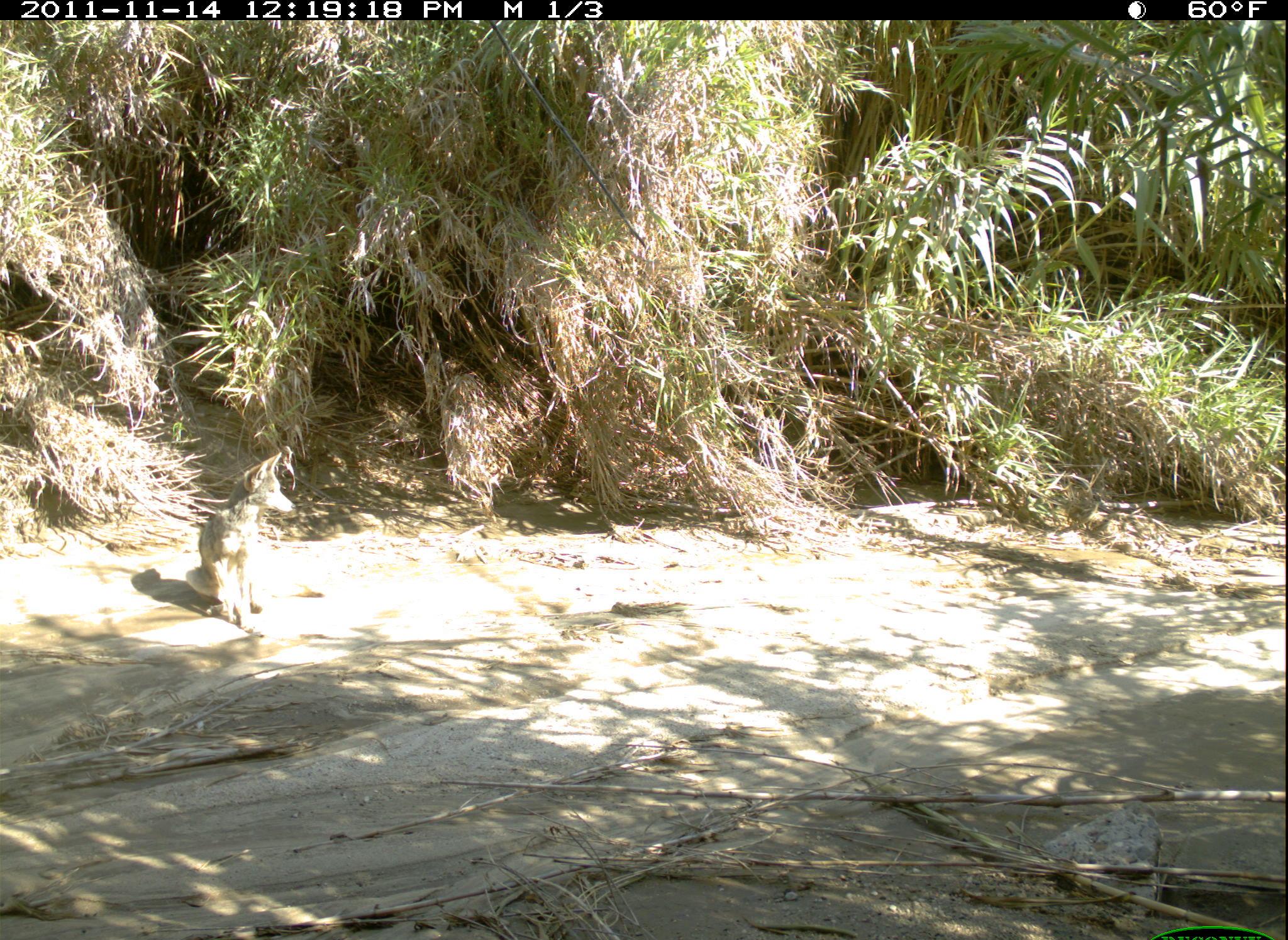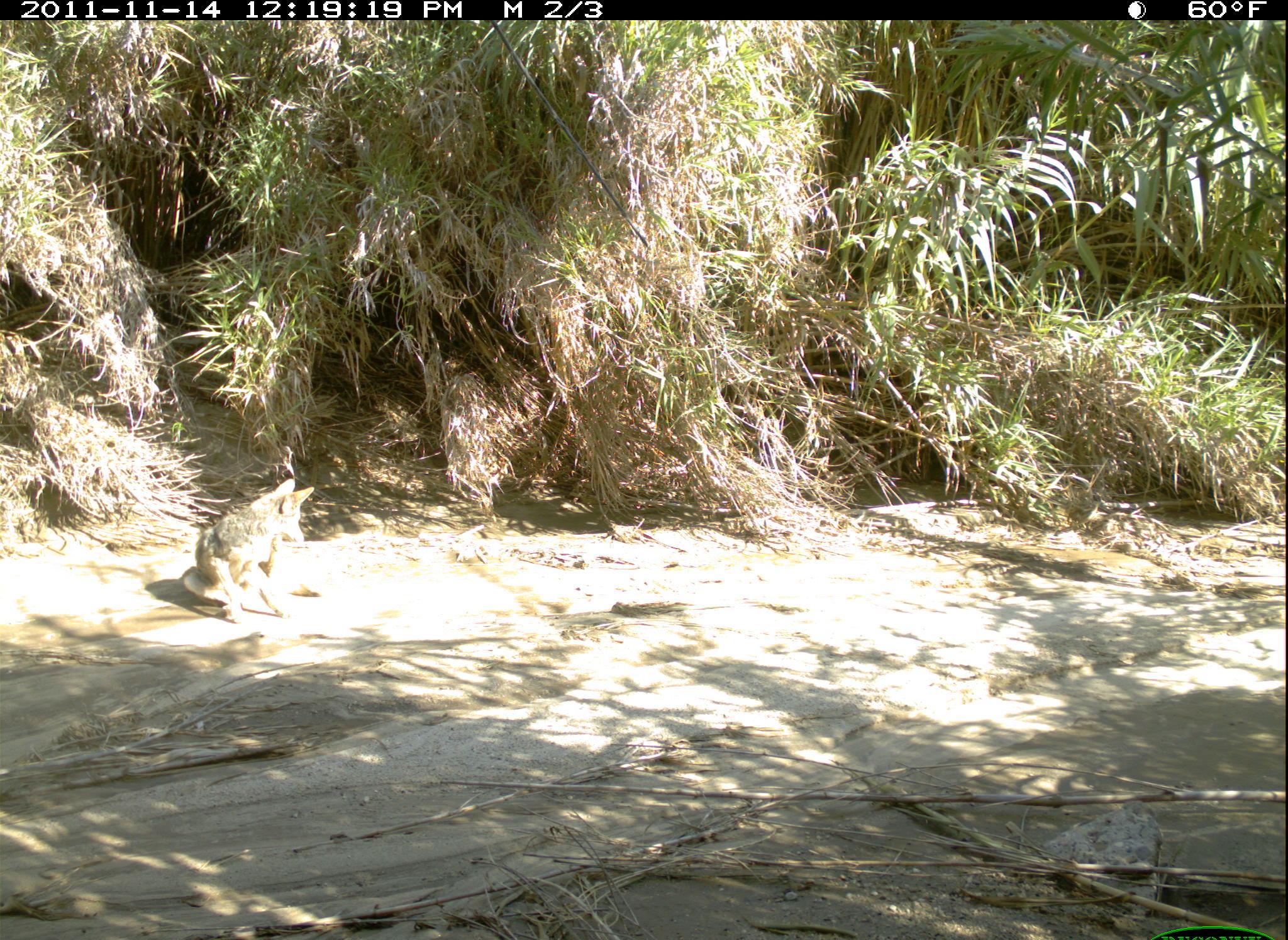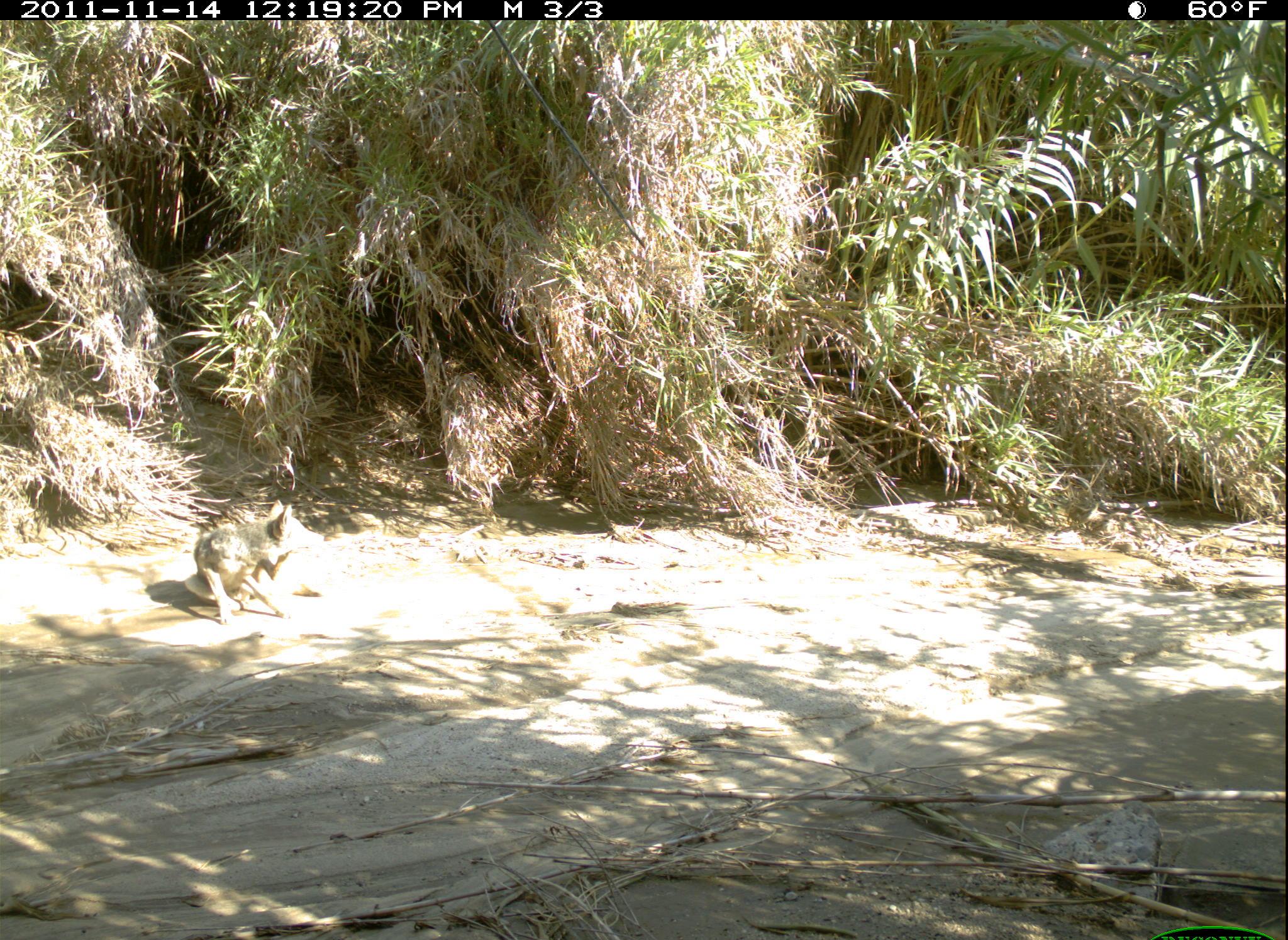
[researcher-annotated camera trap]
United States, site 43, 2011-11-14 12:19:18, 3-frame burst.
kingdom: Animalia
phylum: Chordata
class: Mammalia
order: Carnivora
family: Canidae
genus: Canis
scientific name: Canis latrans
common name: coyote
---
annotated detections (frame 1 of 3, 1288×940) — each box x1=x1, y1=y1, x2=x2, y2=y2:
coyote: x1=174, y1=435, x2=319, y2=633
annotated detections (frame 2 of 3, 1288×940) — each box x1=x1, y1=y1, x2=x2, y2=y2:
coyote: x1=164, y1=461, x2=320, y2=630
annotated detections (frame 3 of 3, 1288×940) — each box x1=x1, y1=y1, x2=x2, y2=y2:
coyote: x1=190, y1=493, x2=308, y2=623